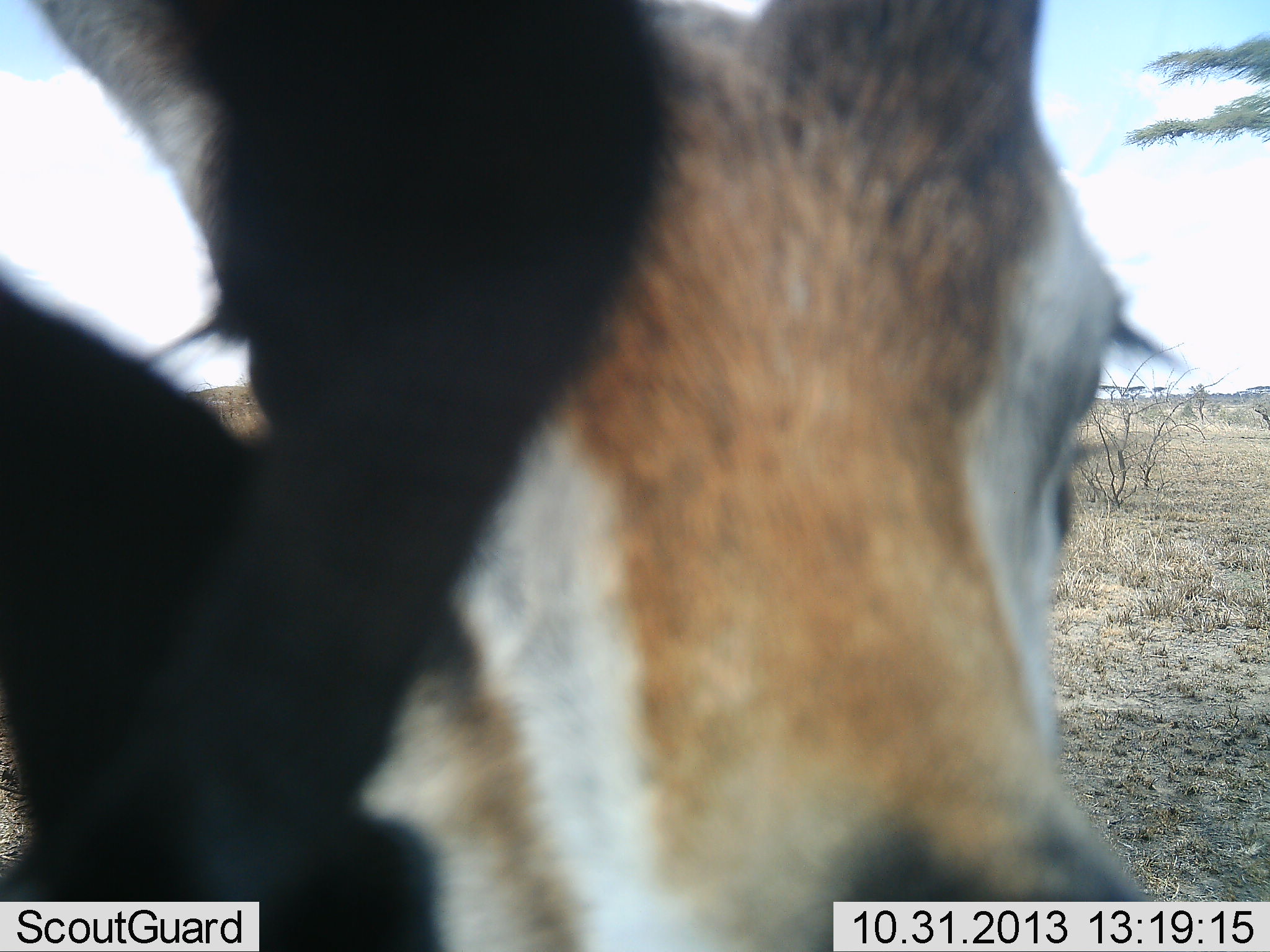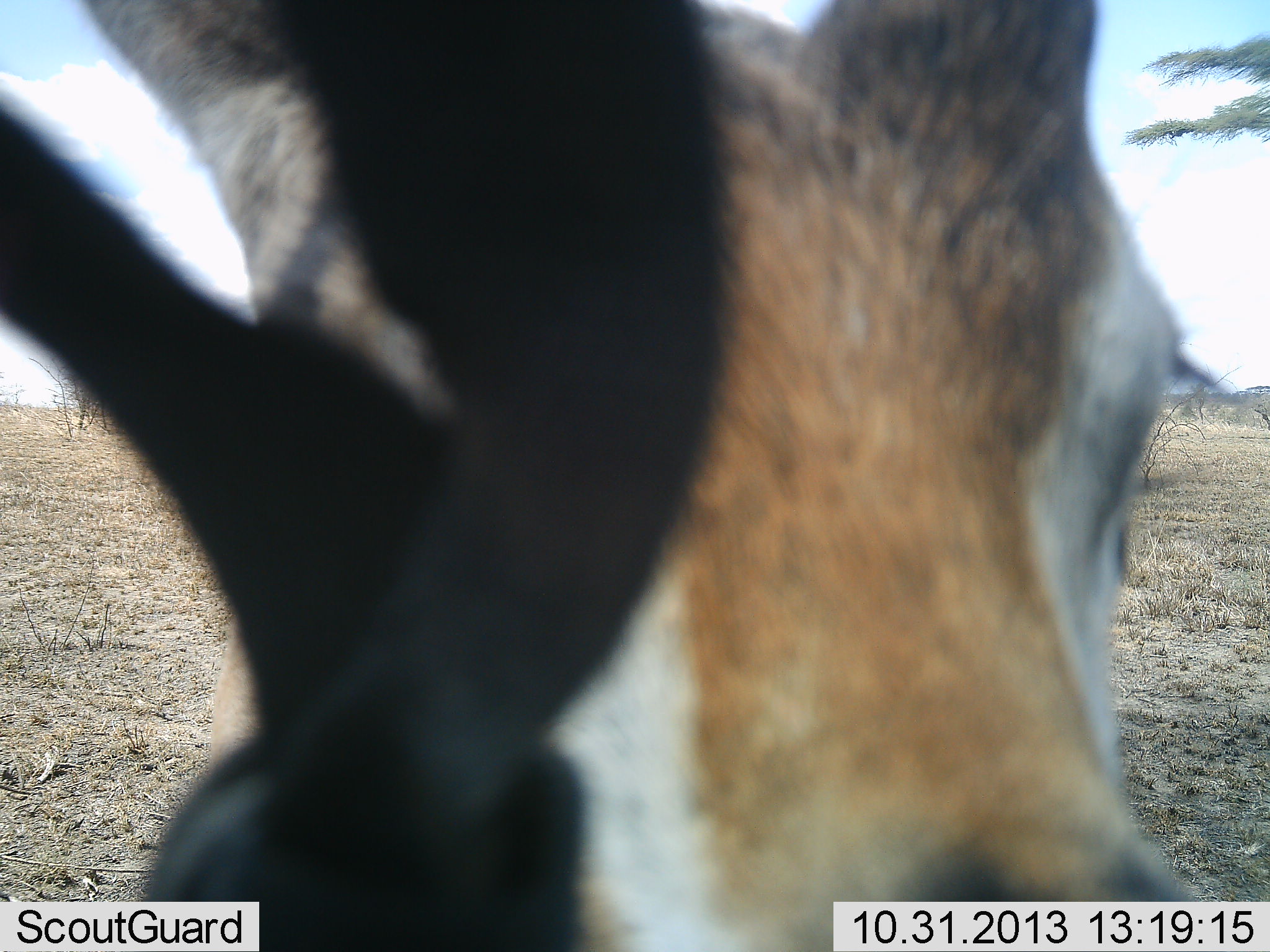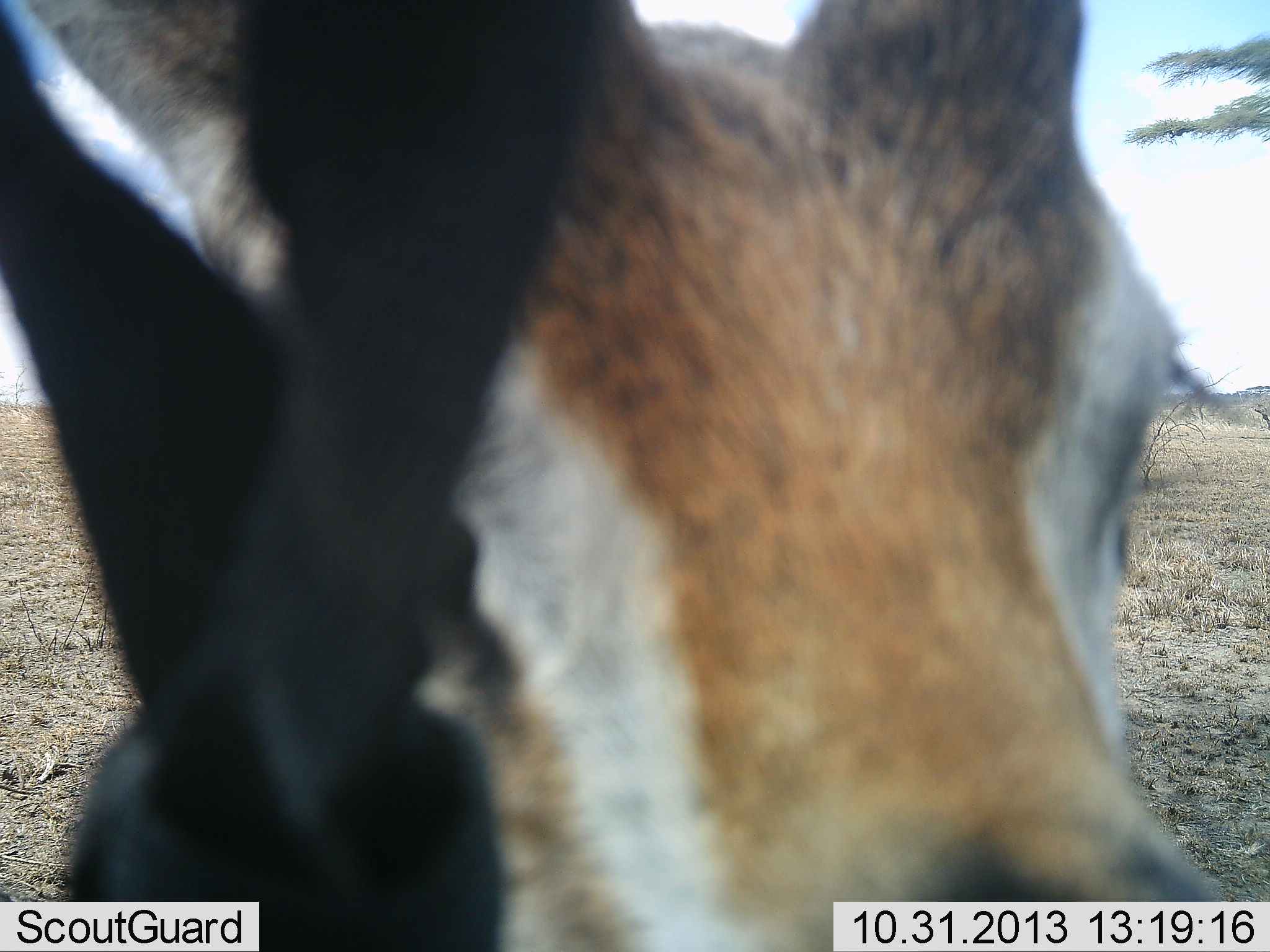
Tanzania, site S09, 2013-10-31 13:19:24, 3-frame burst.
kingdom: Animalia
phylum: Chordata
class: Mammalia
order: Artiodactyla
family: Bovidae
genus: Eudorcas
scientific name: Eudorcas thomsonii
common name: thomson's gazelle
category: gazellethomsons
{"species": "gazellethomsons (thomson's gazelle) (Eudorcas thomsonii)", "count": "1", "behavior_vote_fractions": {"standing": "80%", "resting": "0%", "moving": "8%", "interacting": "24%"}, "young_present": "0%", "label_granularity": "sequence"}